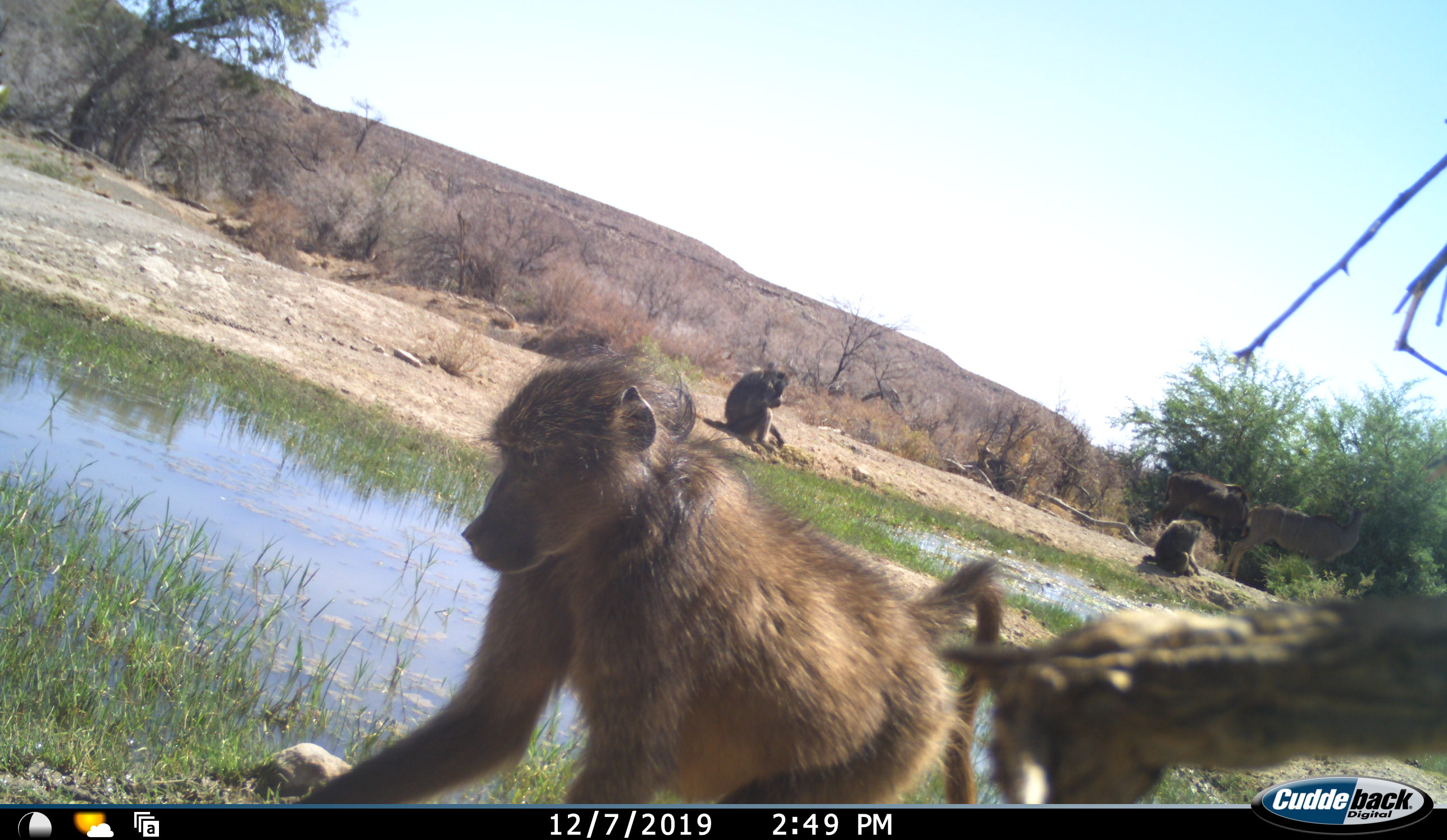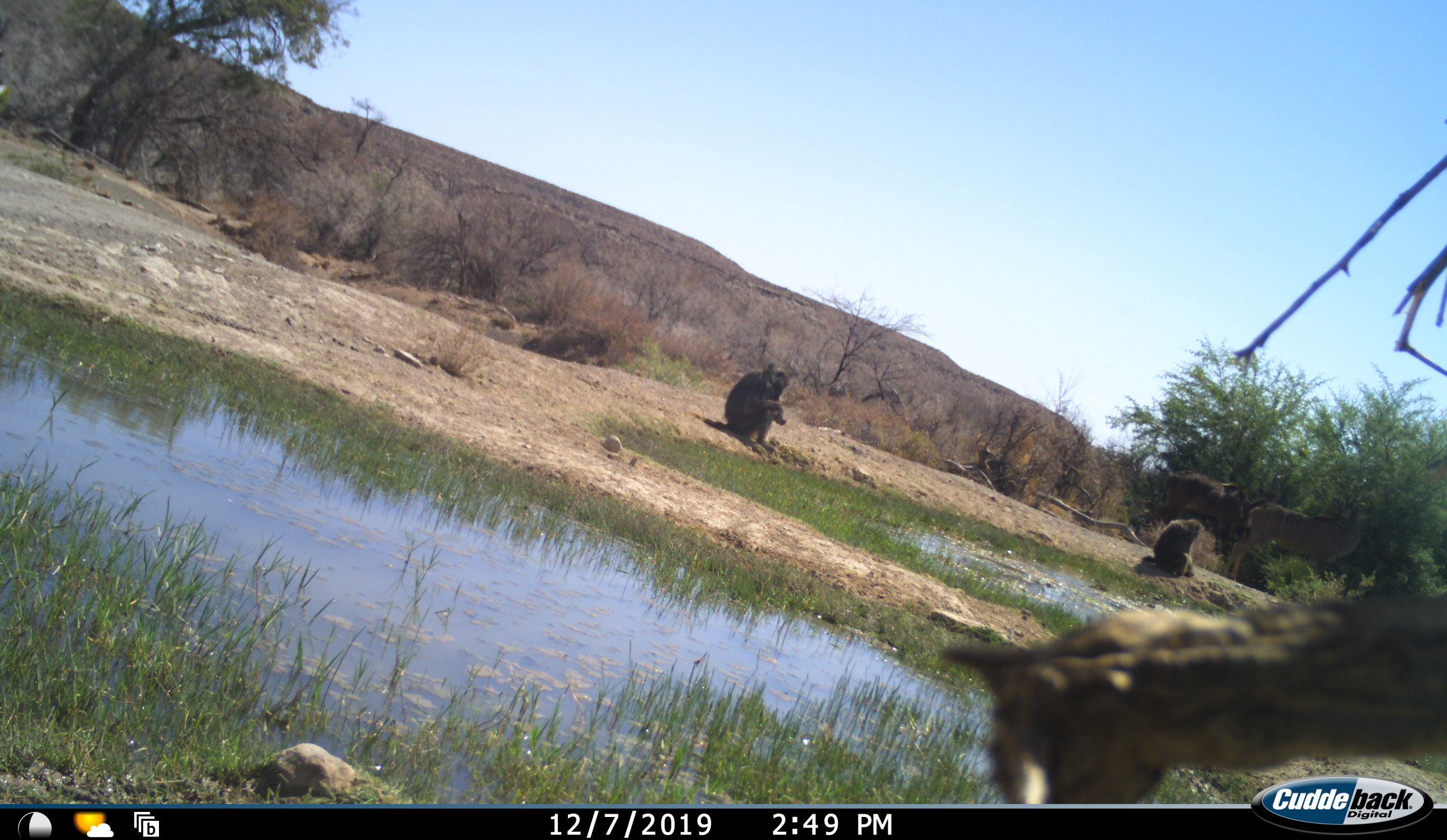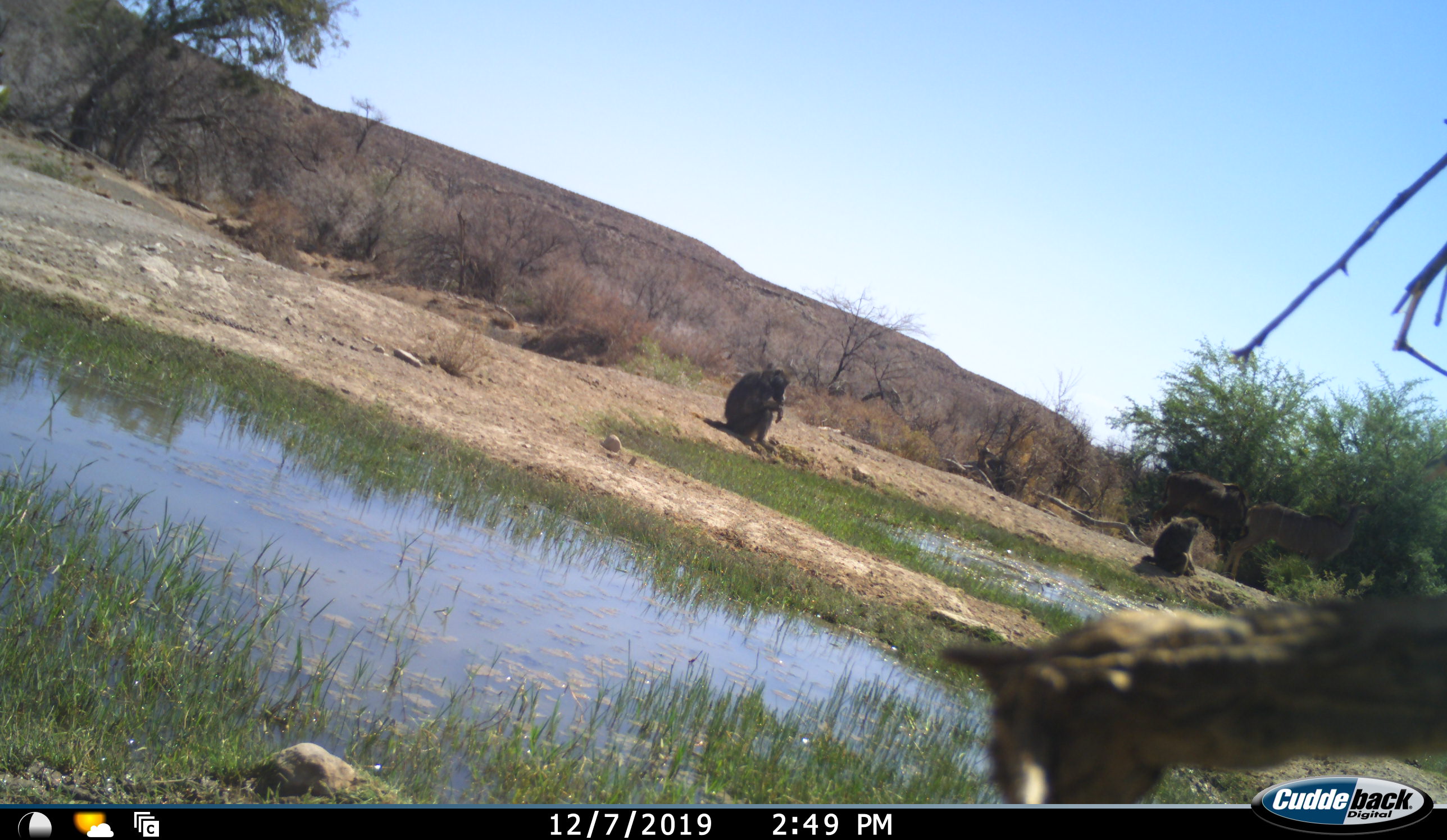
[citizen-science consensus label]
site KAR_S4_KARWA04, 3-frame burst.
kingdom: Animalia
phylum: Chordata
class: Mammalia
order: Primates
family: Cercopithecidae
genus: Papio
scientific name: Papio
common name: baboon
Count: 3.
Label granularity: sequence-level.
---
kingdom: Animalia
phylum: Chordata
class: Mammalia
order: Artiodactyla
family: Bovidae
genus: Tragelaphus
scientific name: Tragelaphus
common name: kudu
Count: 2.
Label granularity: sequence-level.